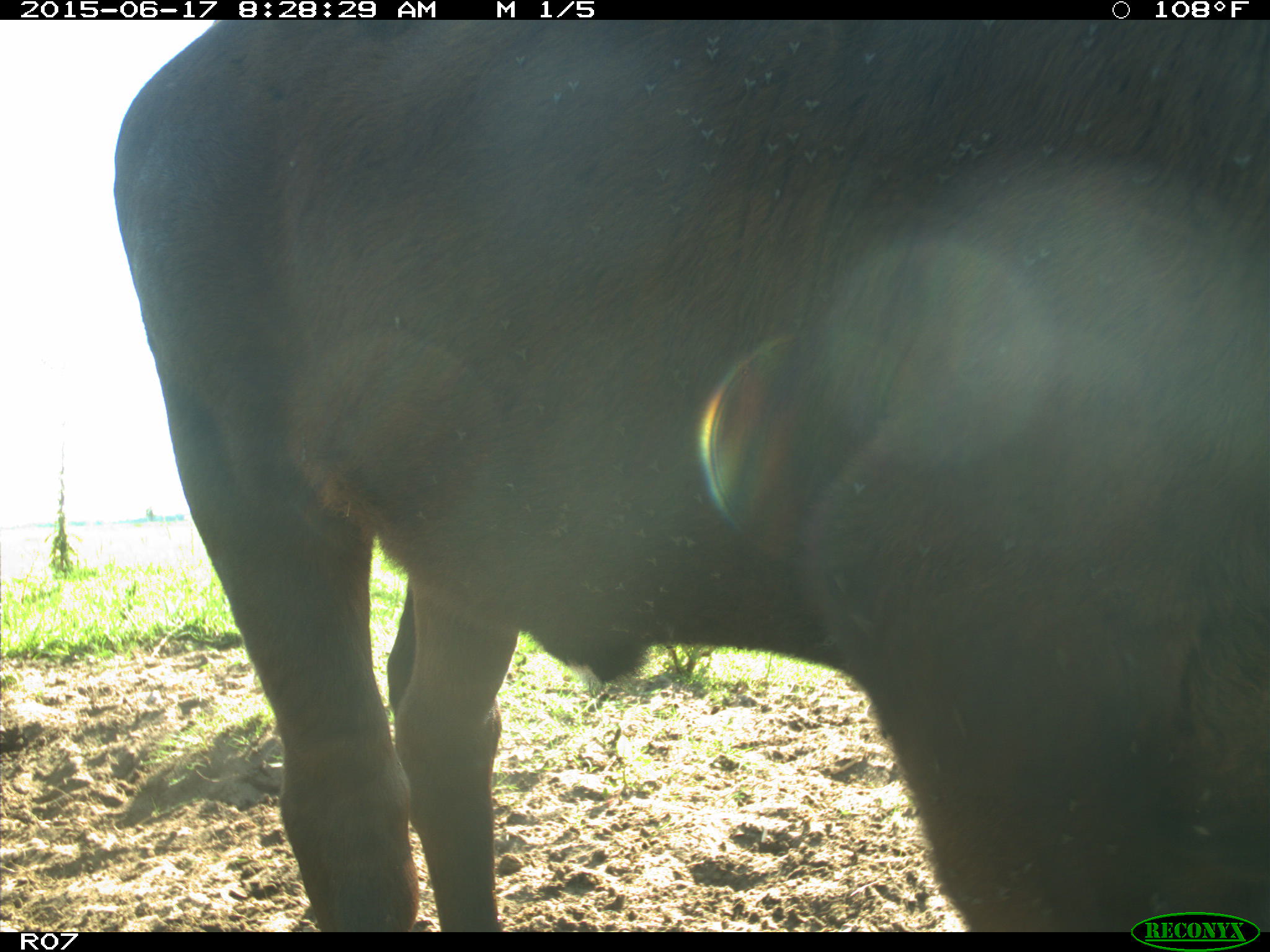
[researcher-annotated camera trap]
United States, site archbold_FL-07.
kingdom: Animalia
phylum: Chordata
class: Mammalia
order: Artiodactyla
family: Bovidae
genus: Bos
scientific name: Bos taurus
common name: domestic cow